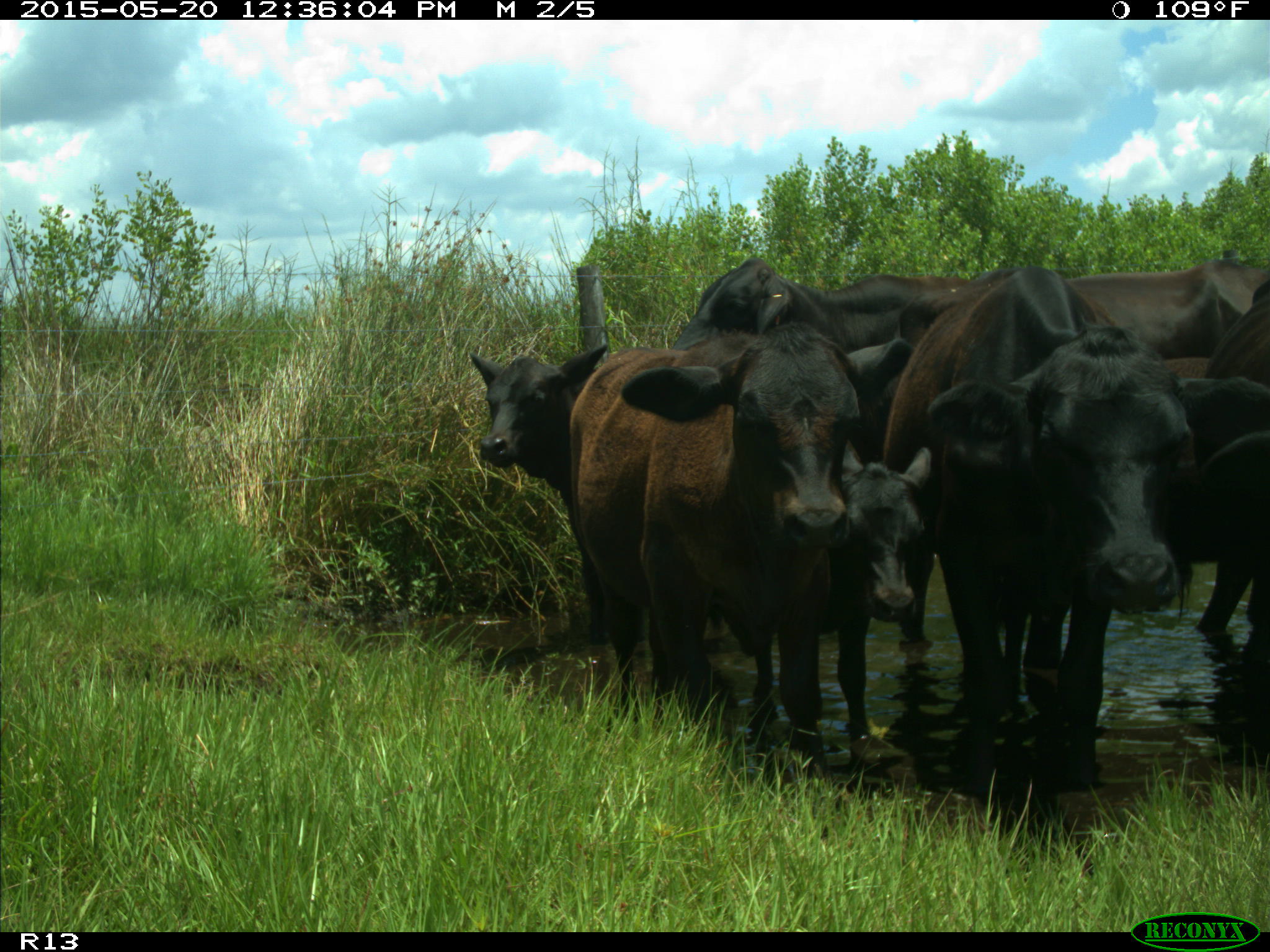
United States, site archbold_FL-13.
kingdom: Animalia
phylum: Chordata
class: Mammalia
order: Artiodactyla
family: Bovidae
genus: Bos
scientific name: Bos taurus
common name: domestic cow